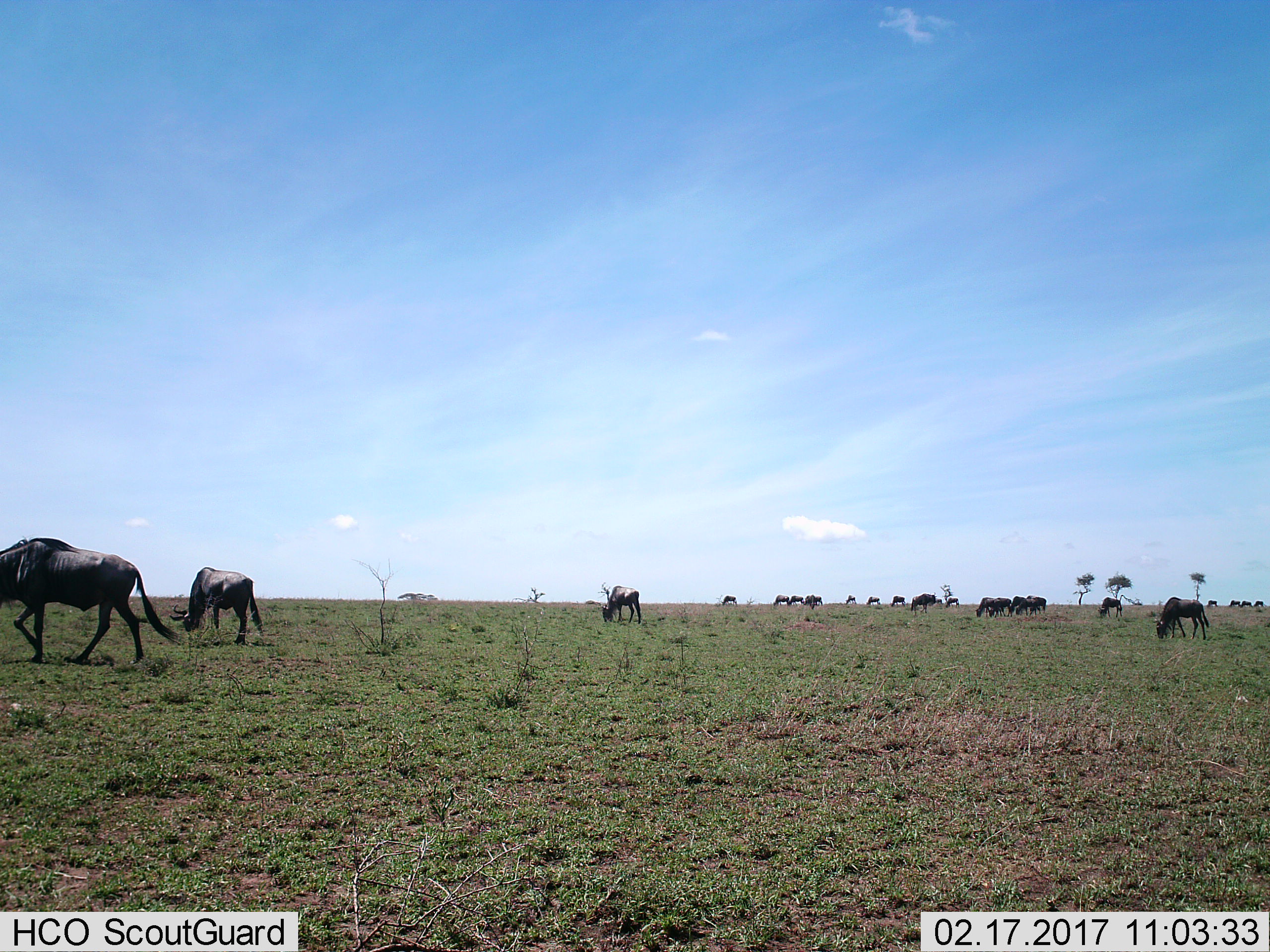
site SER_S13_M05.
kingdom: Animalia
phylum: Chordata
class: Mammalia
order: Artiodactyla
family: Bovidae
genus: Connochaetes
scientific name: Connochaetes taurinus taurinus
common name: blue wildebeest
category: wildebeestblue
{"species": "wildebeestblue (blue wildebeest) (Connochaetes taurinus taurinus)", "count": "11-50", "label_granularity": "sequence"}